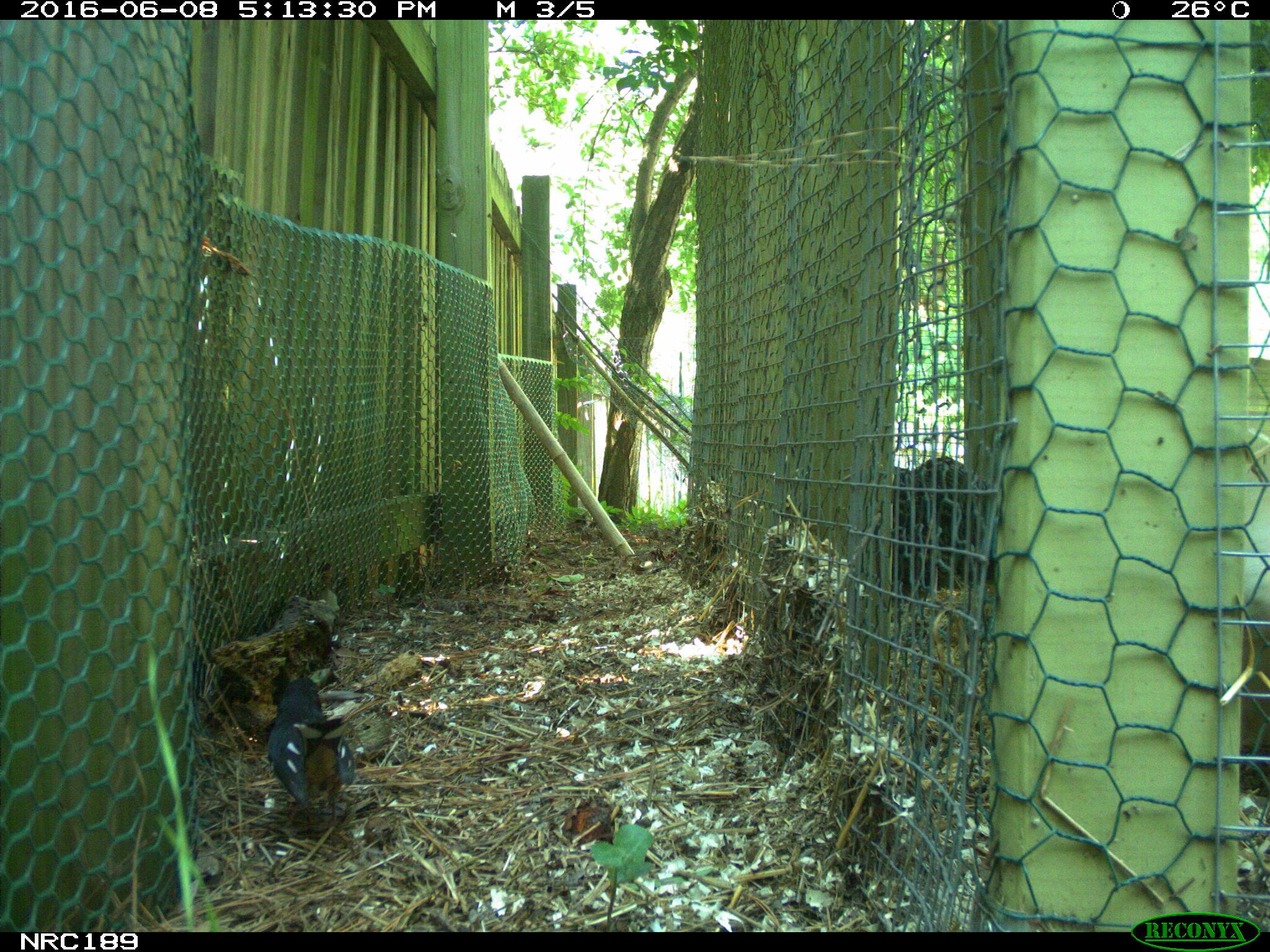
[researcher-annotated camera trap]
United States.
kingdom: Animalia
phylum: Chordata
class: Aves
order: Galliformes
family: Phasianidae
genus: Gallus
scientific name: Gallus gallus domesticus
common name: domestic chicken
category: Chicken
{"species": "Chicken (domestic chicken) (Gallus gallus domesticus)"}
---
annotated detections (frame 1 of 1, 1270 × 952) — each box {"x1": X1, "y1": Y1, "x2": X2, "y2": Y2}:
Chicken: {"x1": 265, "y1": 669, "x2": 352, "y2": 818}